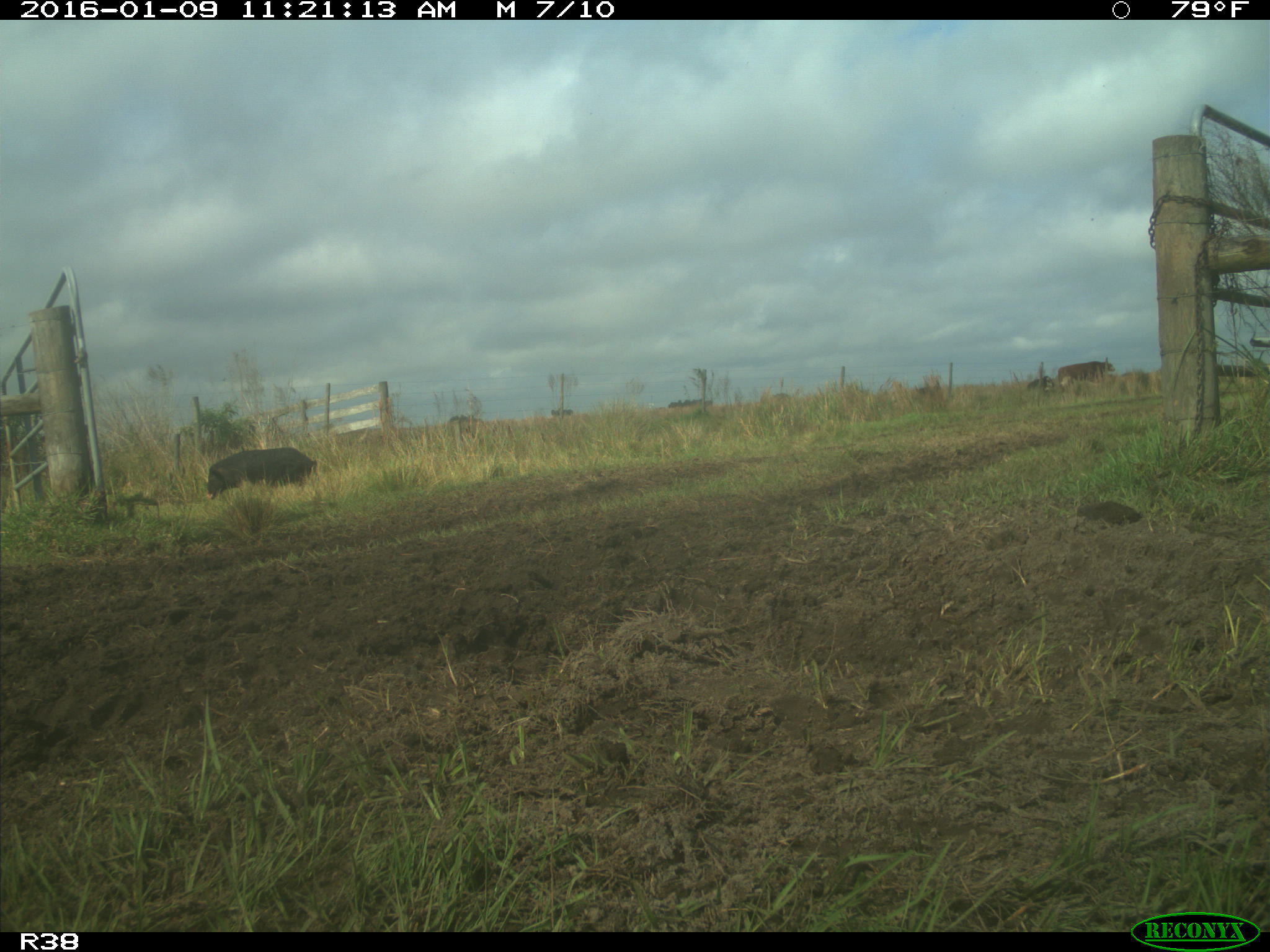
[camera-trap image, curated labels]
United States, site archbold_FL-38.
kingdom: Animalia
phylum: Chordata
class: Mammalia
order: Artiodactyla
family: Suidae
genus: Sus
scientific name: Sus scrofa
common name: wild boar